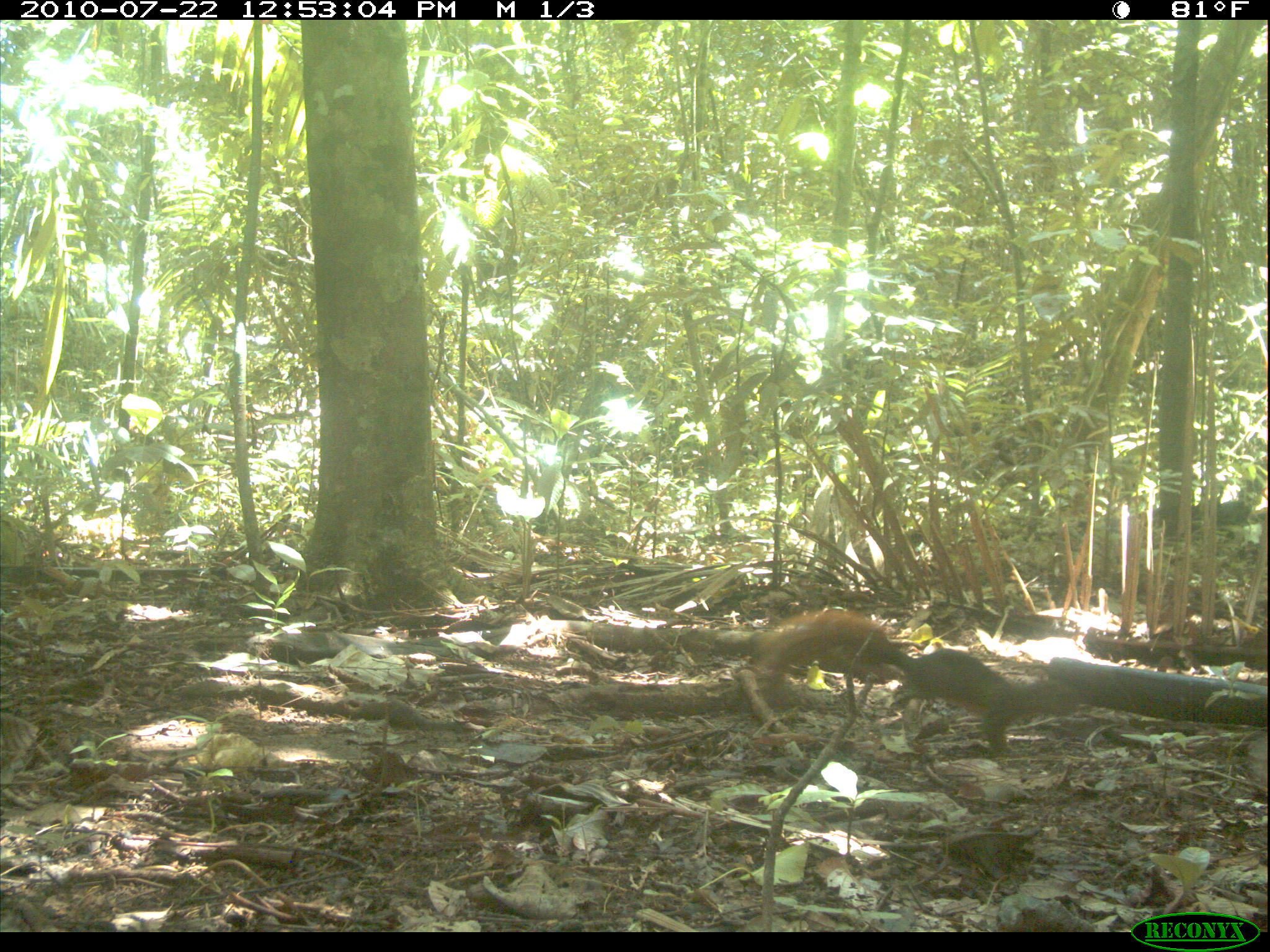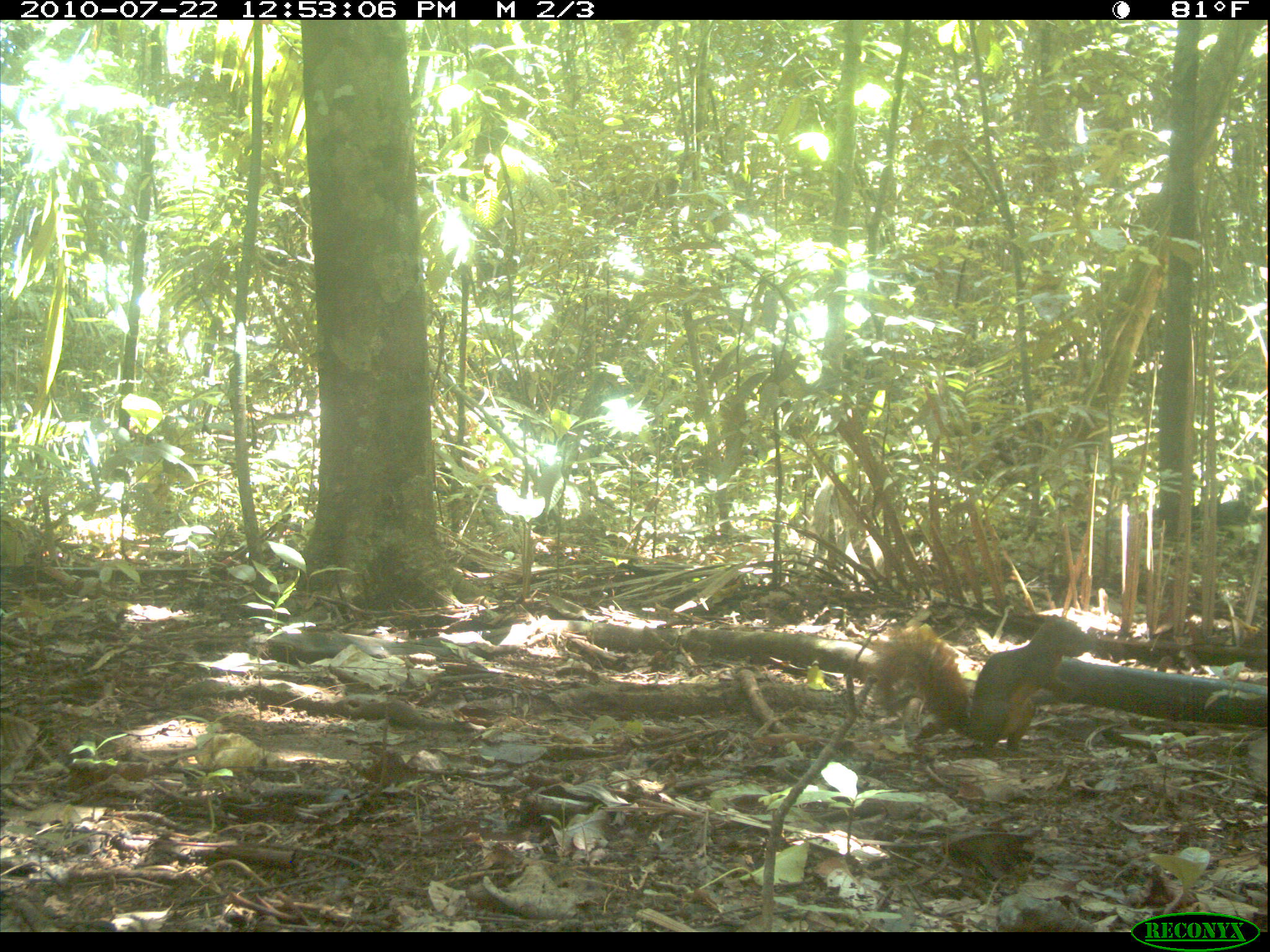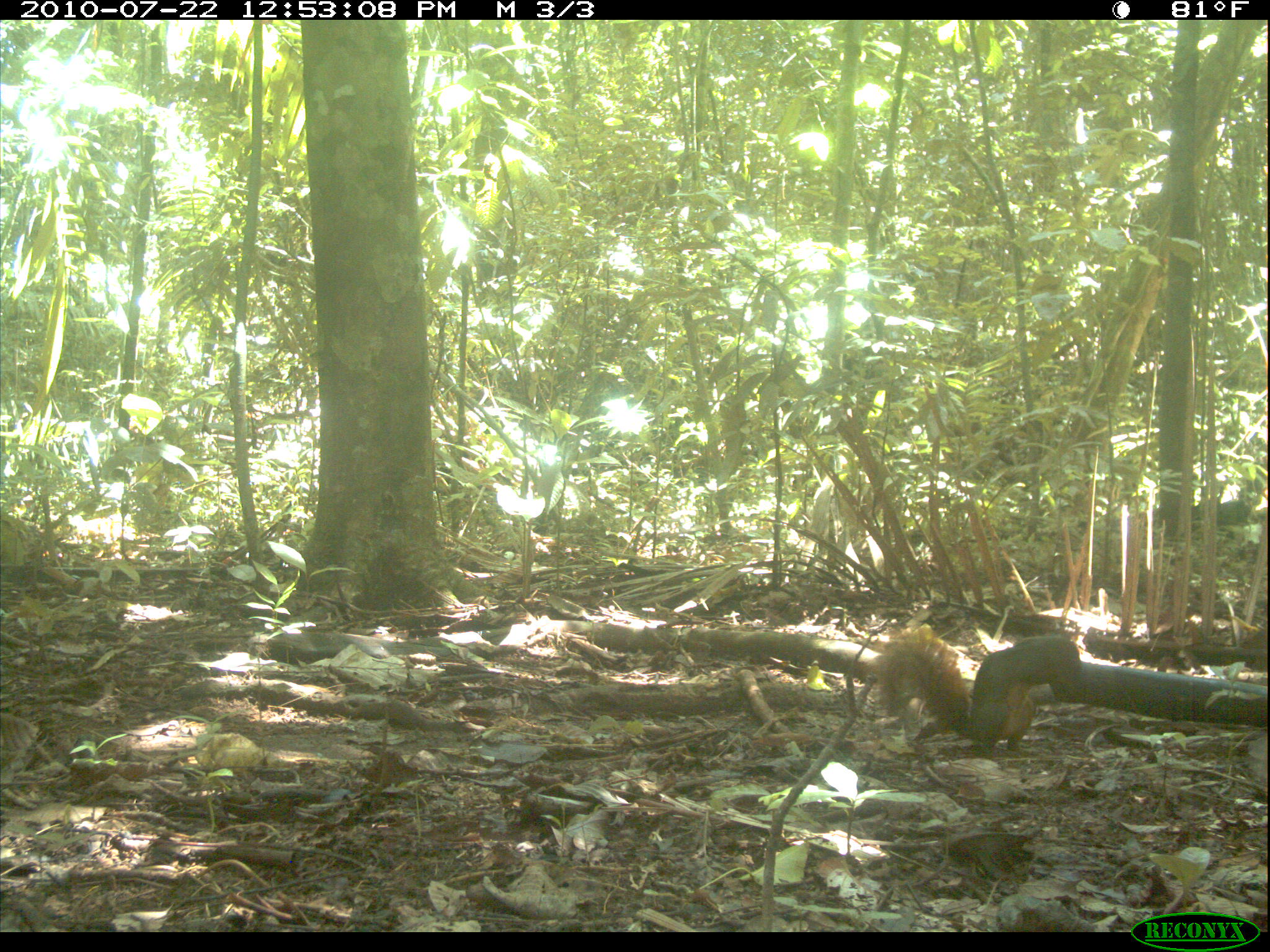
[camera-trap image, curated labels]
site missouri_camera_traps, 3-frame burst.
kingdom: Animalia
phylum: Chordata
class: Mammalia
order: Rodentia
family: Sciuridae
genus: Tamiasciurus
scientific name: Tamiasciurus hudsonicus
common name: red squirrel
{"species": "red squirrel (Tamiasciurus hudsonicus)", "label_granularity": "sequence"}